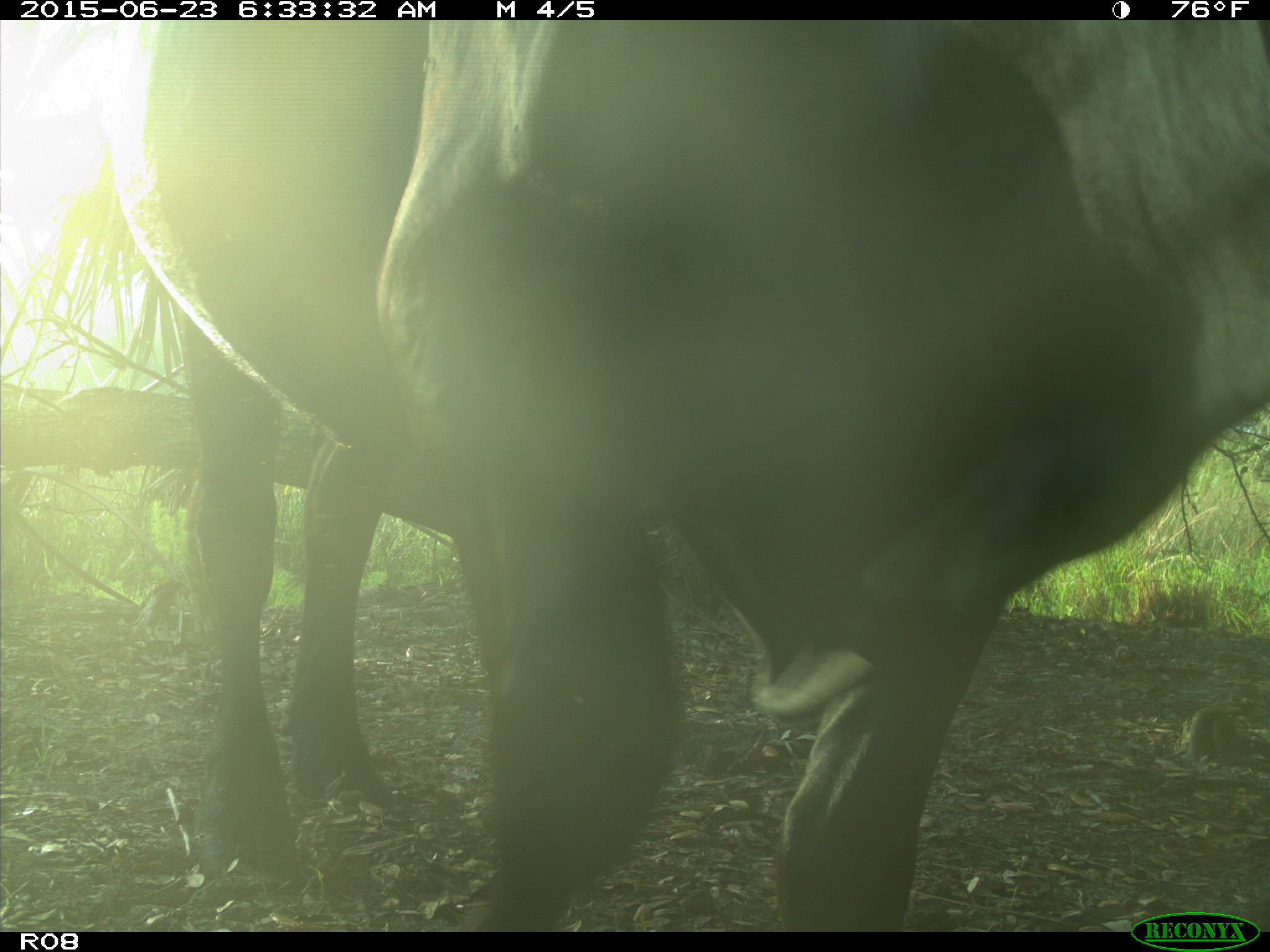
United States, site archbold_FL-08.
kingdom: Animalia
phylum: Chordata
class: Mammalia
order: Artiodactyla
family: Bovidae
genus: Bos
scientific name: Bos taurus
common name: domestic cow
Bos taurus (domestic cow).